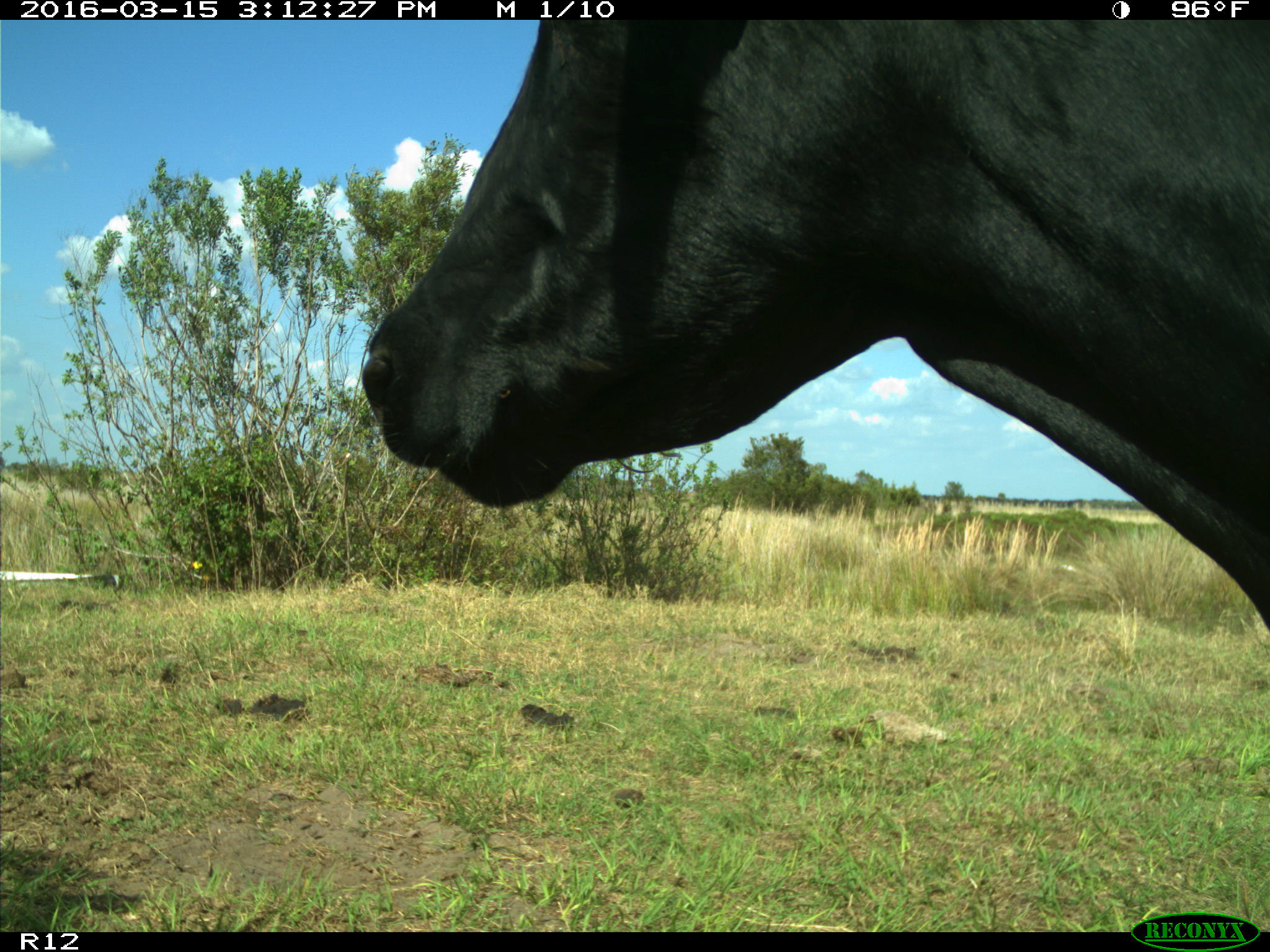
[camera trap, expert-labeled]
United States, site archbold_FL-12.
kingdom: Animalia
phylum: Chordata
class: Mammalia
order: Artiodactyla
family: Bovidae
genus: Bos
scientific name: Bos taurus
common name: domestic cow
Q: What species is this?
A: Bos taurus (domestic cow).